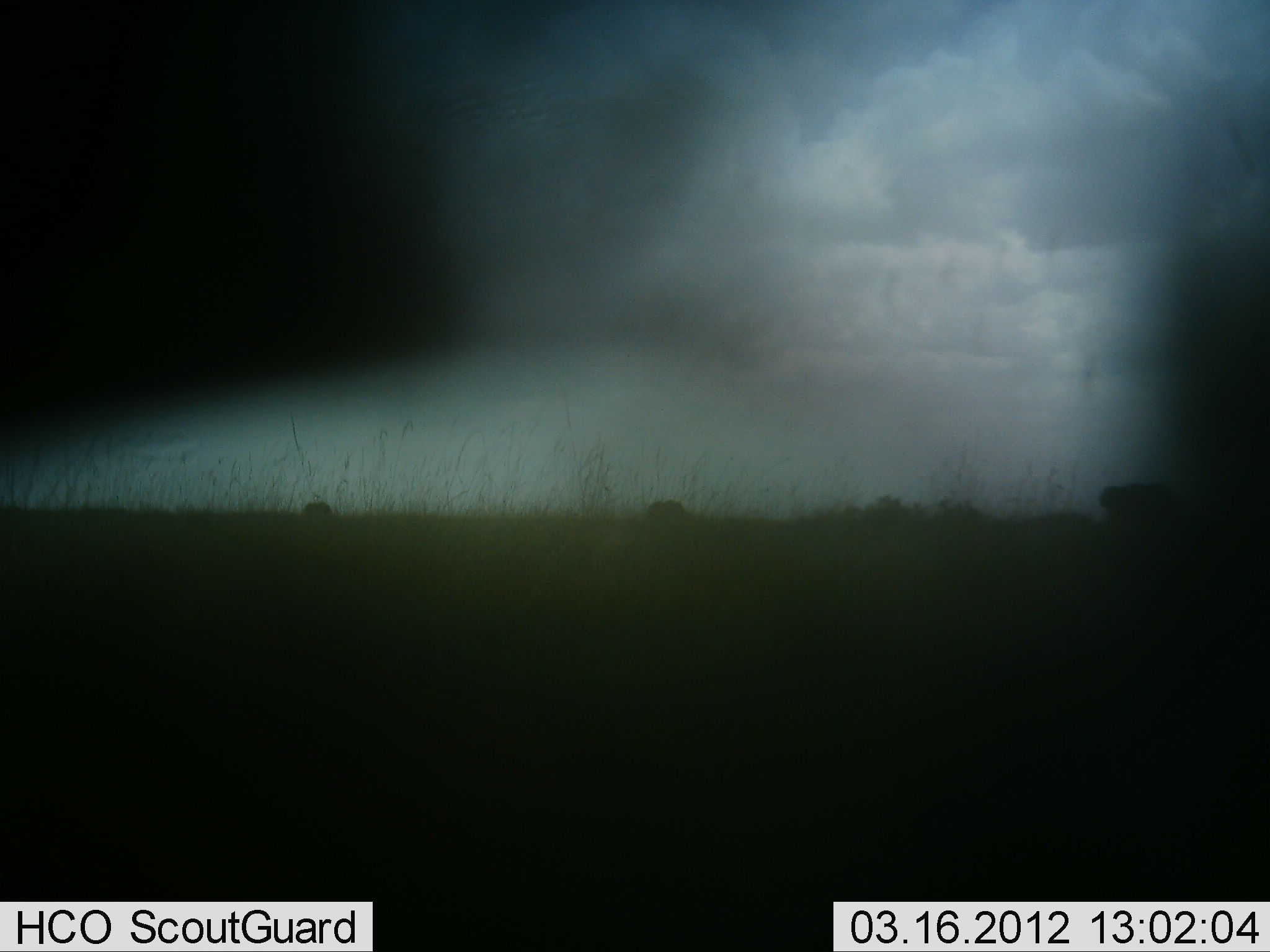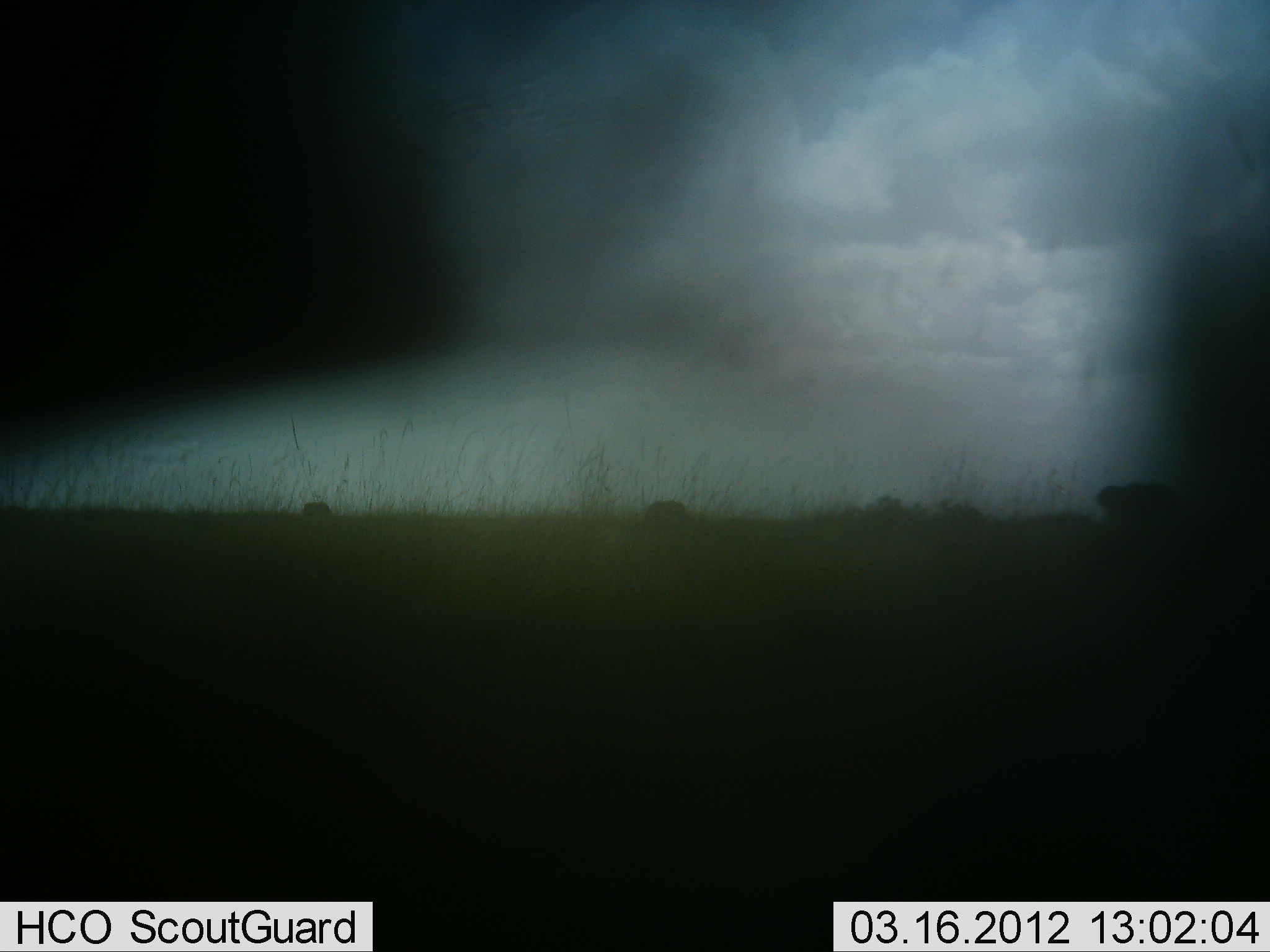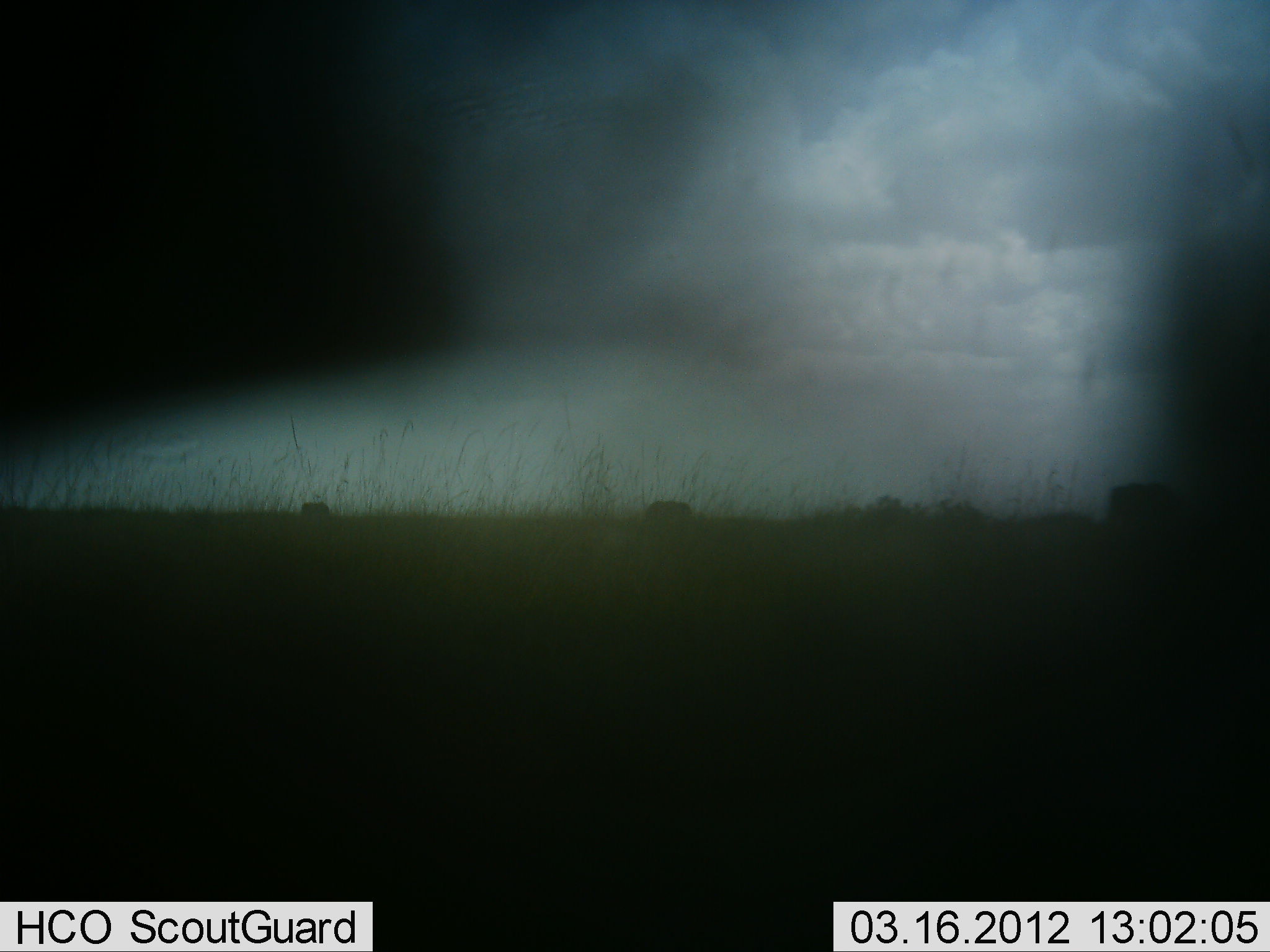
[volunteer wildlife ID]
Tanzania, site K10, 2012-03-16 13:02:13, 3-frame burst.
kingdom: Animalia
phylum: Chordata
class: Mammalia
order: Artiodactyla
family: Bovidae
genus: Connochaetes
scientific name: Connochaetes taurinus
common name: blue wildebeest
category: wildebeest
Wildebeest (blue wildebeest) (Connochaetes taurinus), count 3. Behavior (volunteer vote fractions): standing 71%, resting 0%, moving 14%, interacting 0%. Young present (vote fraction): 0%. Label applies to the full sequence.